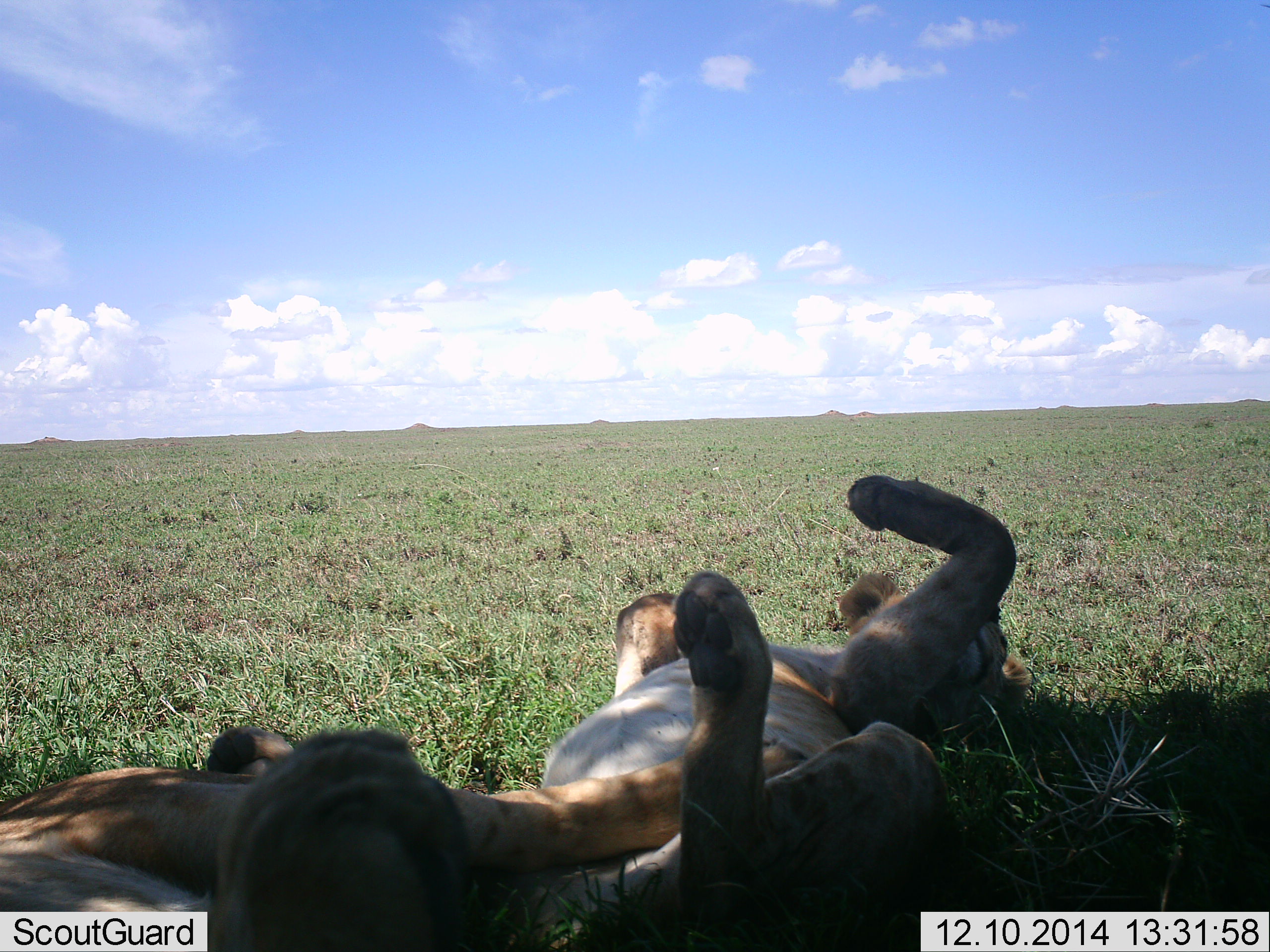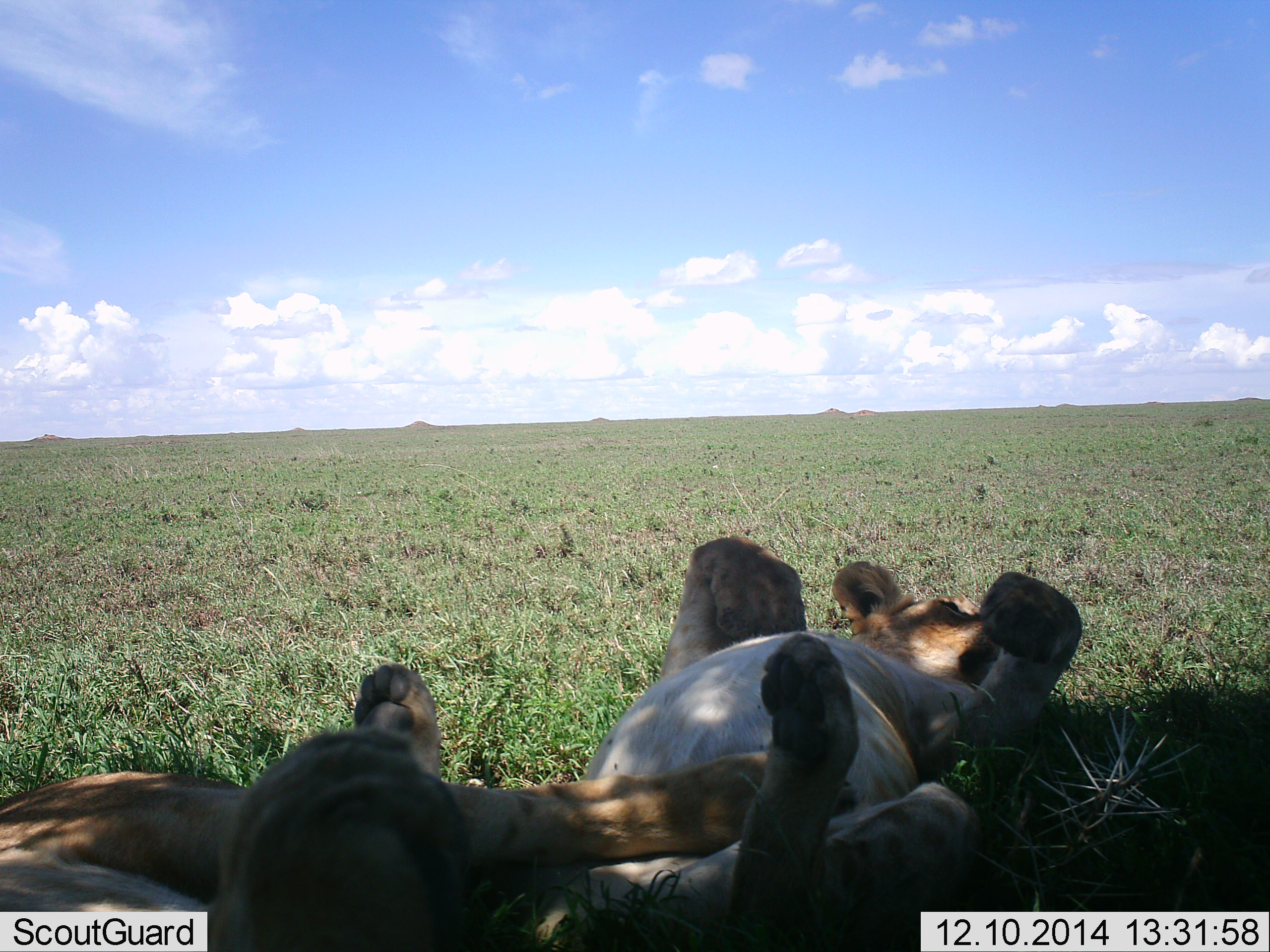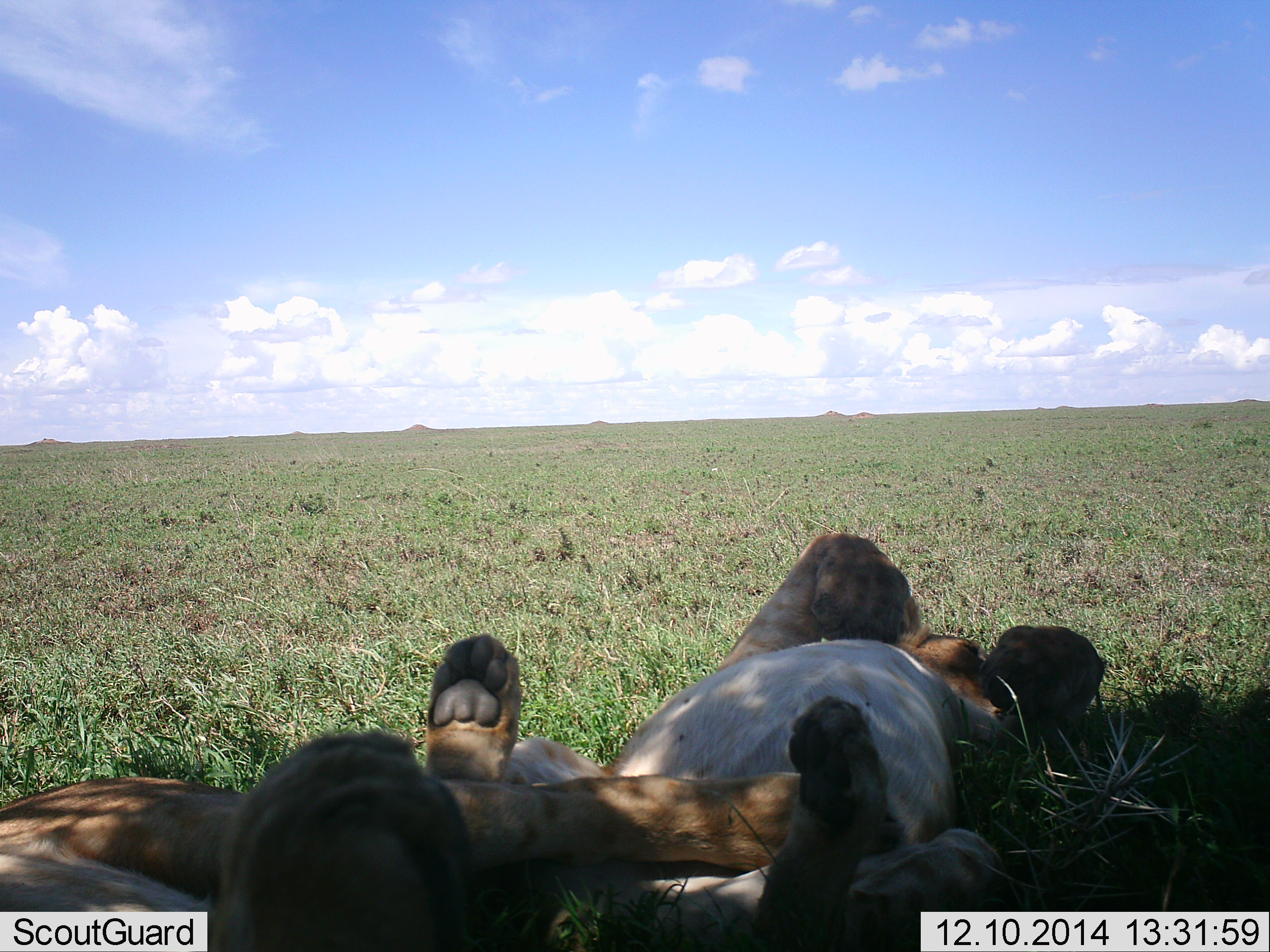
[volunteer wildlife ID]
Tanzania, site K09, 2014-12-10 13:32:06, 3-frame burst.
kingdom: Animalia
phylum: Chordata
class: Mammalia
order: Carnivora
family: Felidae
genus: Panthera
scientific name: Panthera leo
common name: lion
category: lionfemale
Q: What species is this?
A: Lionfemale (lion) (Panthera leo).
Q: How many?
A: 2.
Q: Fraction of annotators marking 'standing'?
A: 0%.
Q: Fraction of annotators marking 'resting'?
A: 90%.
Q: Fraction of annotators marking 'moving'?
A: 0%.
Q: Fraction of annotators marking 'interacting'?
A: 30%.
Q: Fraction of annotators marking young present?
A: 10%.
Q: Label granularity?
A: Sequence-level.